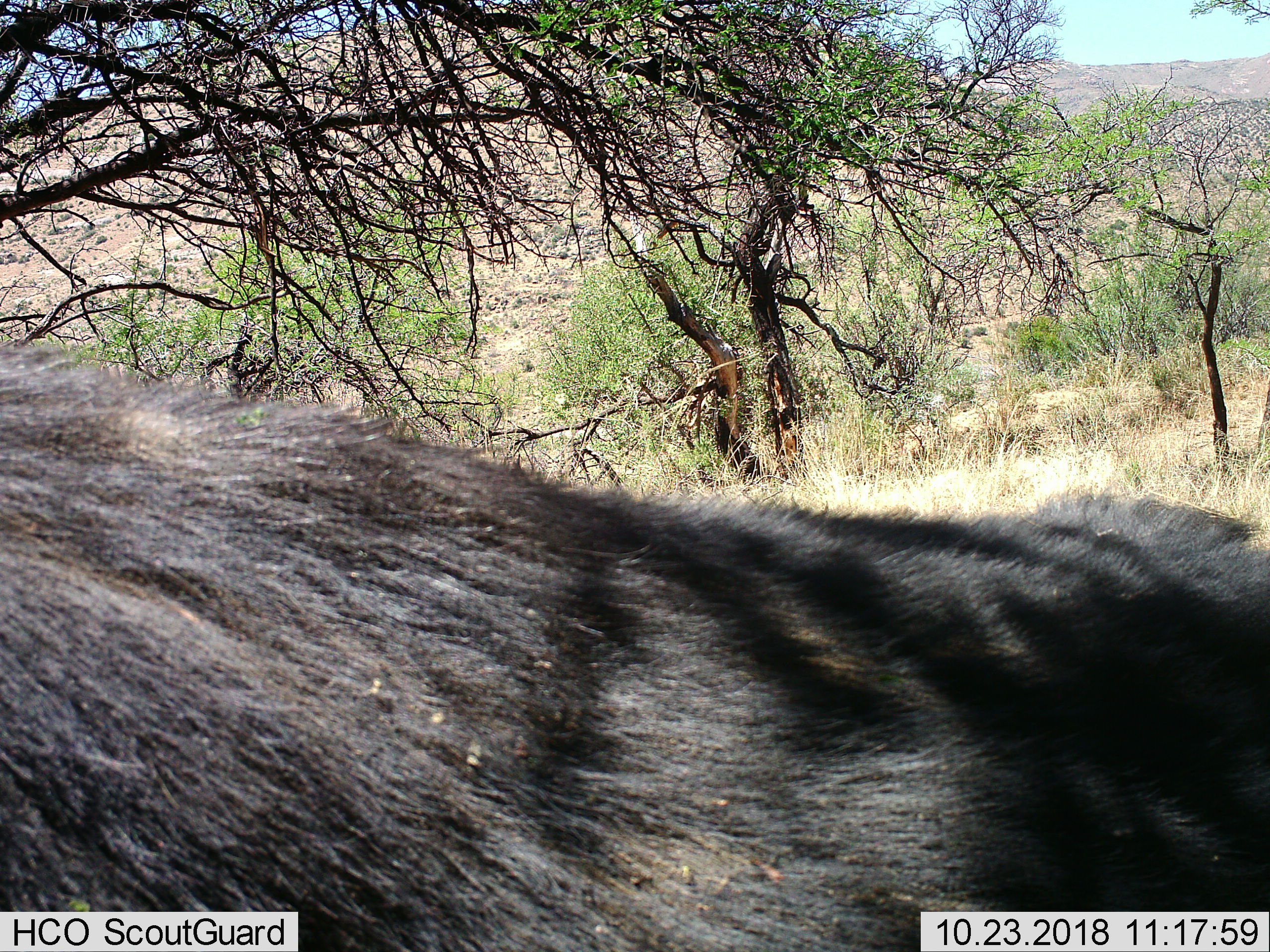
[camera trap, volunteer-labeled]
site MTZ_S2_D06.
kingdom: Animalia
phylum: Chordata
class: Mammalia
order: Artiodactyla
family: Bovidae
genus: Syncerus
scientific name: Syncerus caffer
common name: african buffalo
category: buffalo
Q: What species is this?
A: Buffalo (african buffalo) (Syncerus caffer).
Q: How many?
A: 1.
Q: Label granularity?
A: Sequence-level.